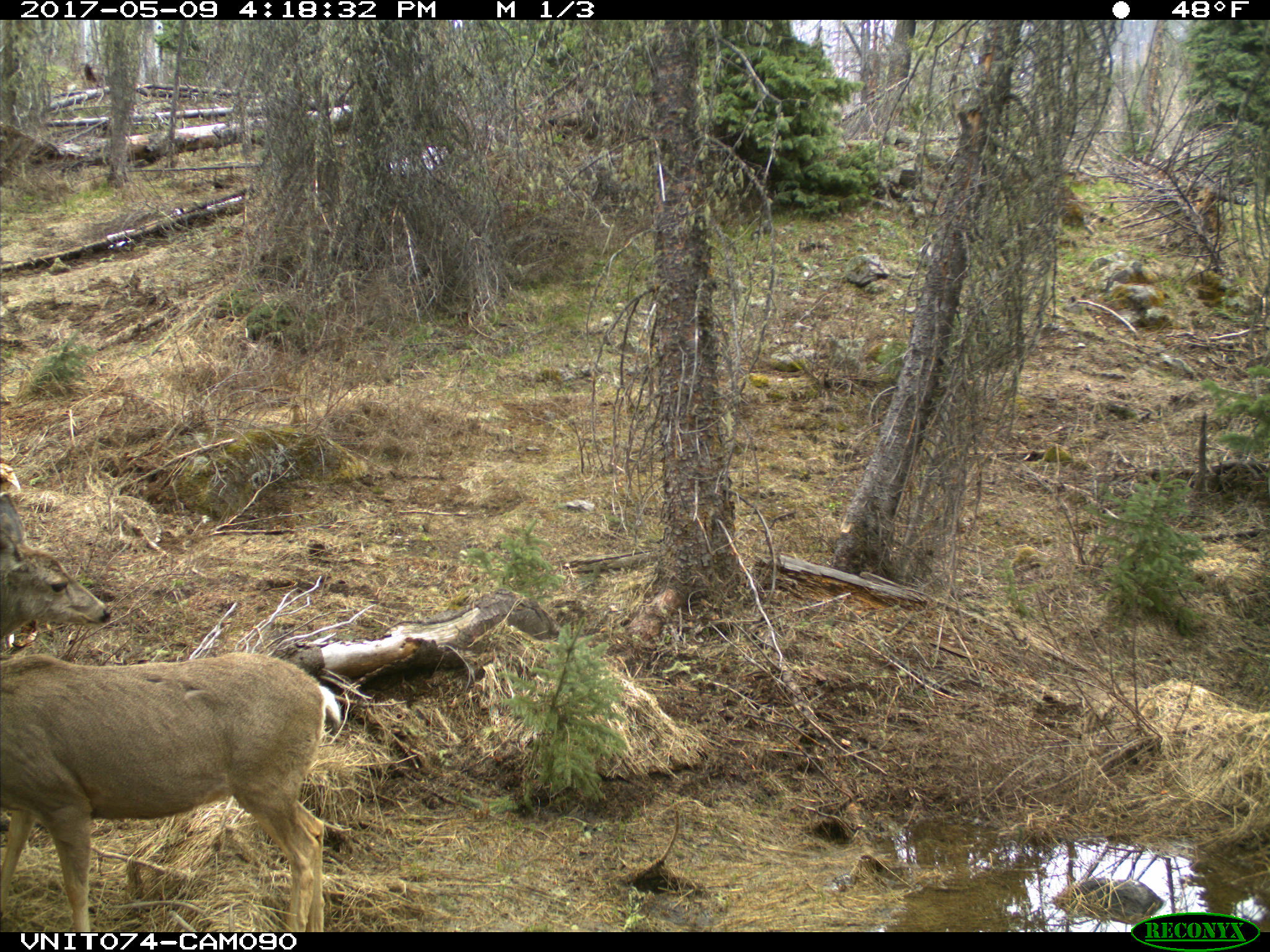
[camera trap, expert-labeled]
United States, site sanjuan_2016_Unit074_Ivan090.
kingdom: Animalia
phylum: Chordata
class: Mammalia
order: Artiodactyla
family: Cervidae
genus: Odocoileus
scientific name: Odocoileus hemionus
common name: mule deer